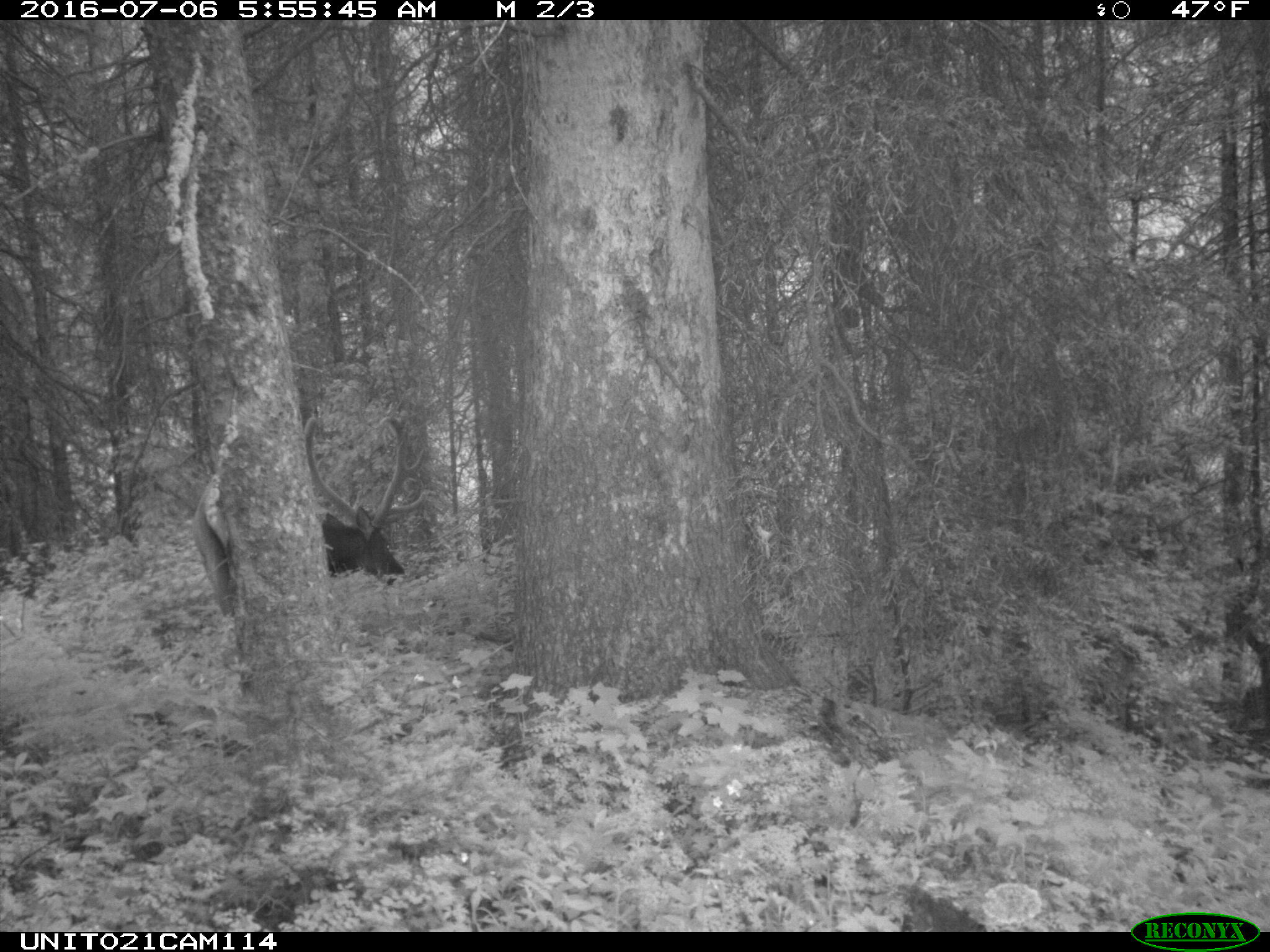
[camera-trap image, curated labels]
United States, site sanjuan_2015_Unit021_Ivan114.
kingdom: Animalia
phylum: Chordata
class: Mammalia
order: Artiodactyla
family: Cervidae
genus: Cervus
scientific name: Cervus elaphus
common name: red deer